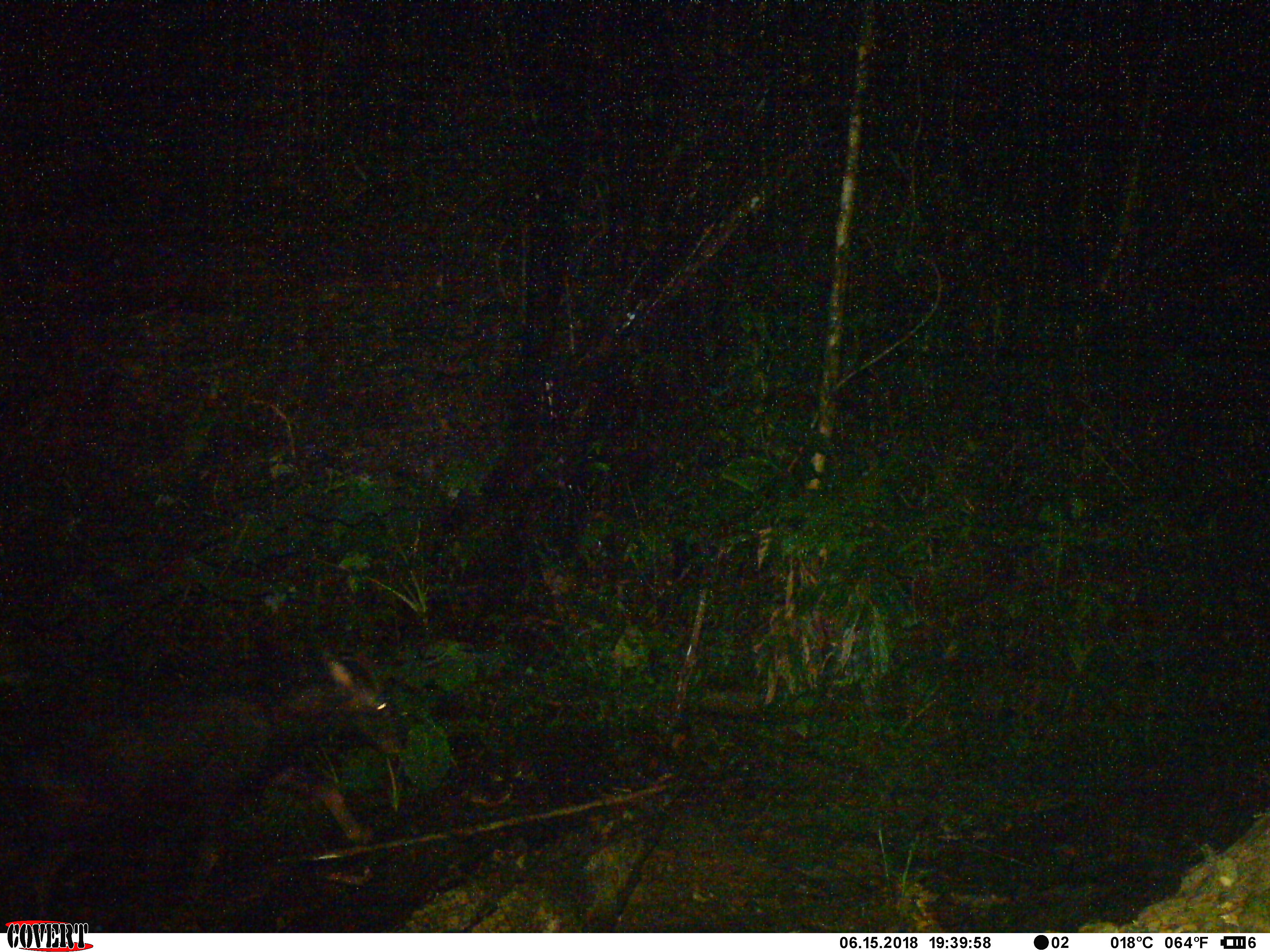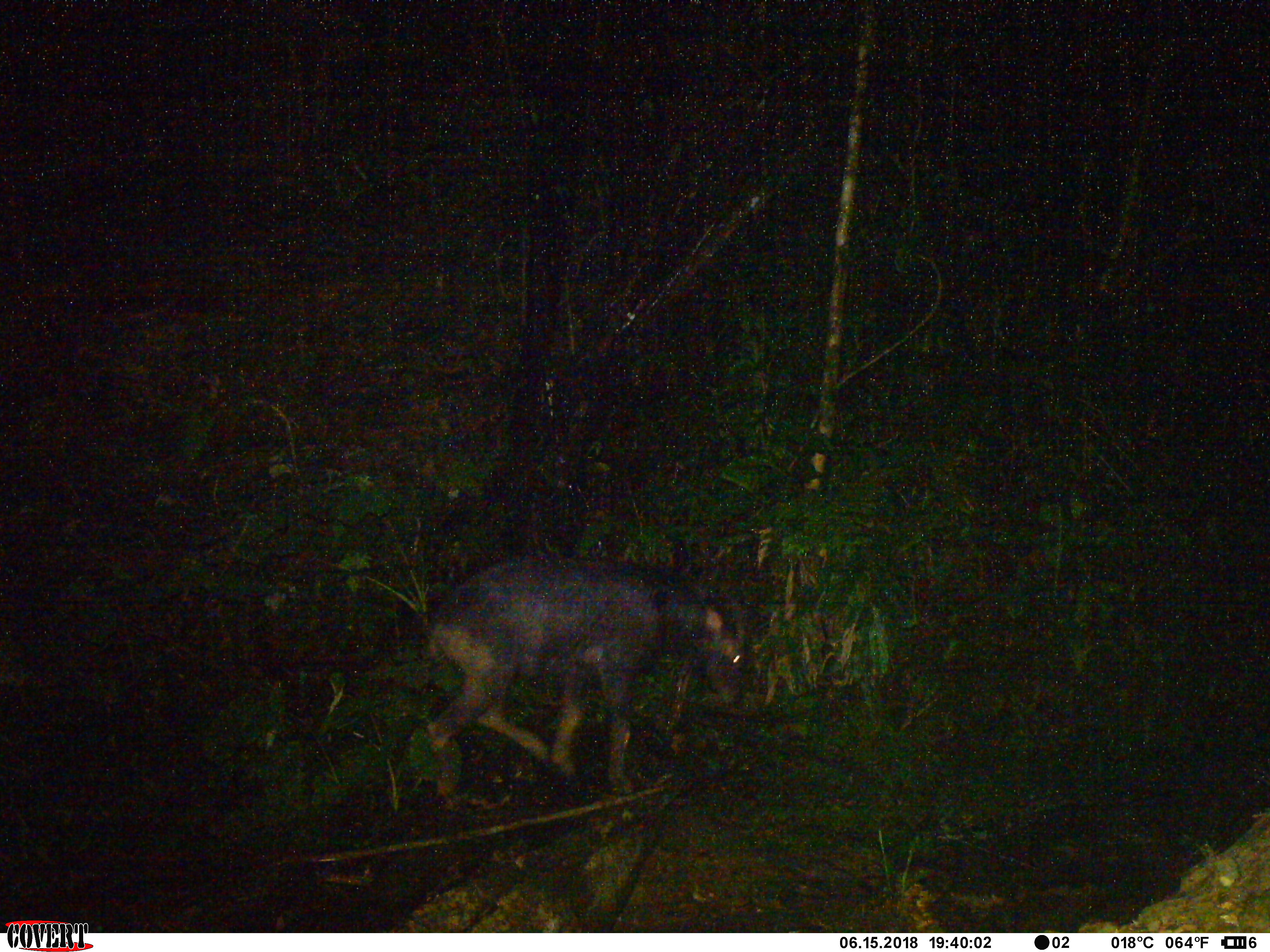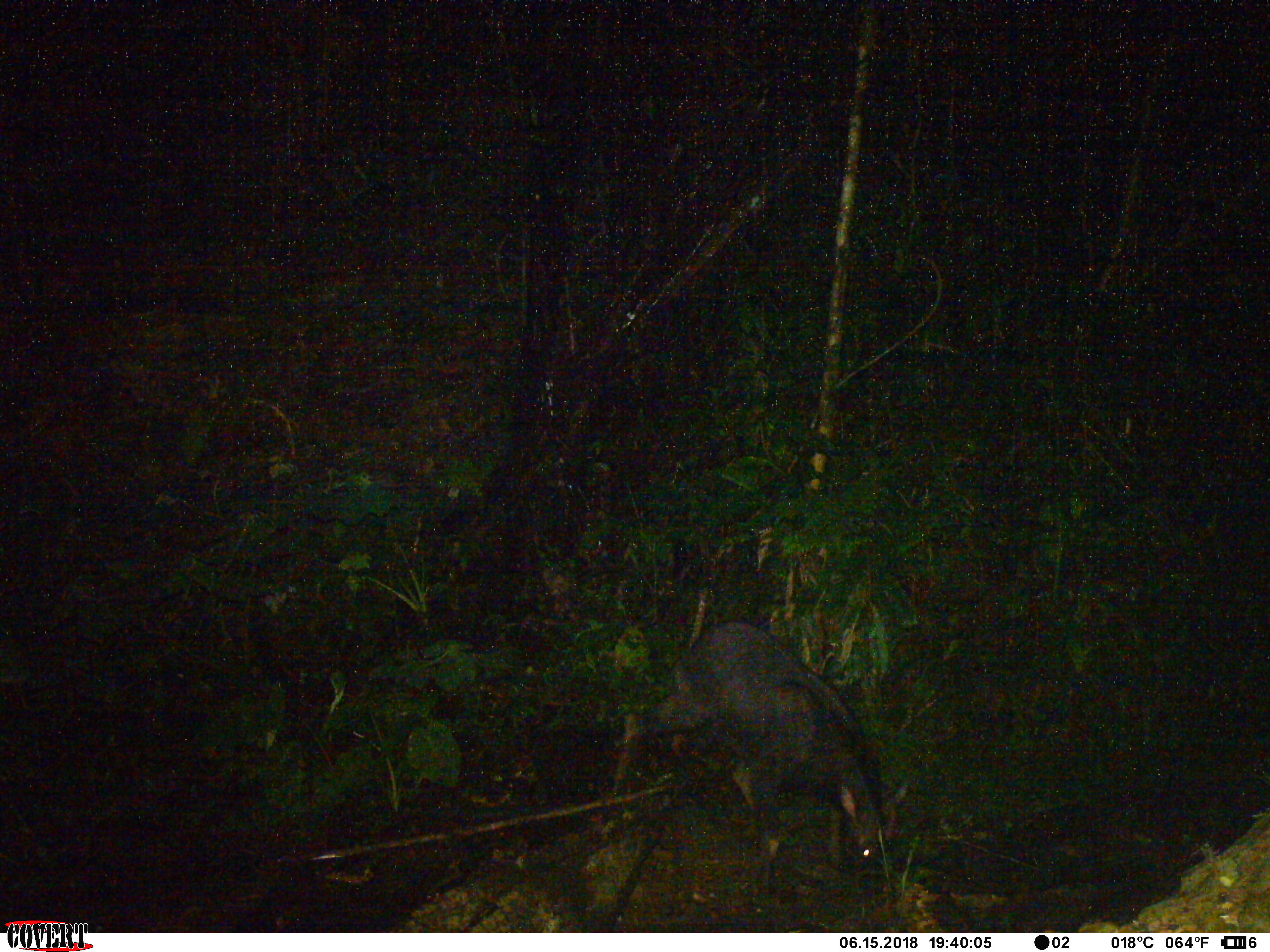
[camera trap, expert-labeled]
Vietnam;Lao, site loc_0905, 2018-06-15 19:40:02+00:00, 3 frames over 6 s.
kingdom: Animalia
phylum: Chordata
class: Mammalia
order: Artiodactyla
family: Bovidae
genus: Capricornis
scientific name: Capricornis sumatraensis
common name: chinese serow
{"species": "chinese serow (Capricornis sumatraensis)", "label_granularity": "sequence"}